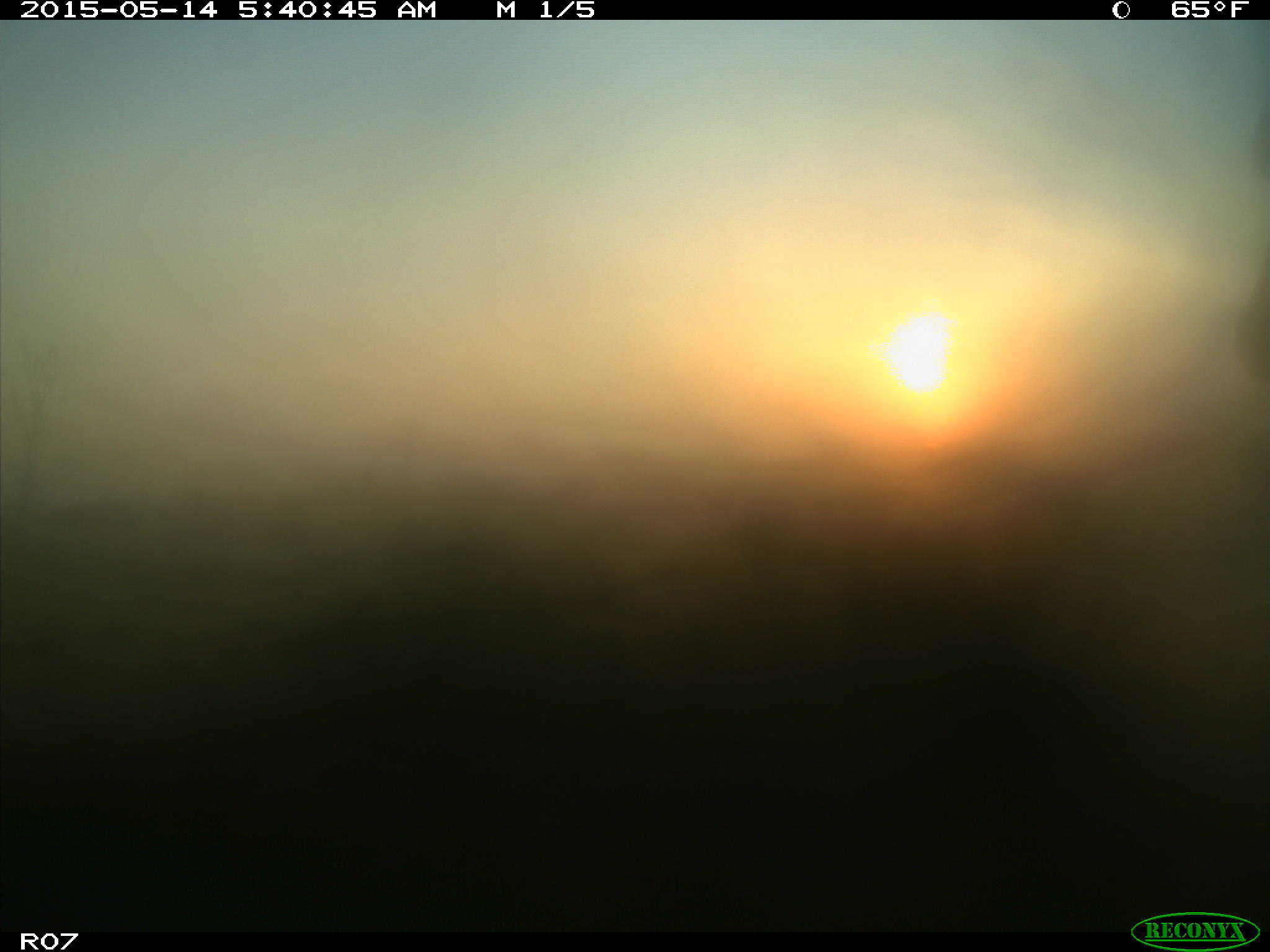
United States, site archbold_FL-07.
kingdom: Animalia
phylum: Chordata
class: Mammalia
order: Artiodactyla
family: Bovidae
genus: Bos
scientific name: Bos taurus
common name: domestic cow